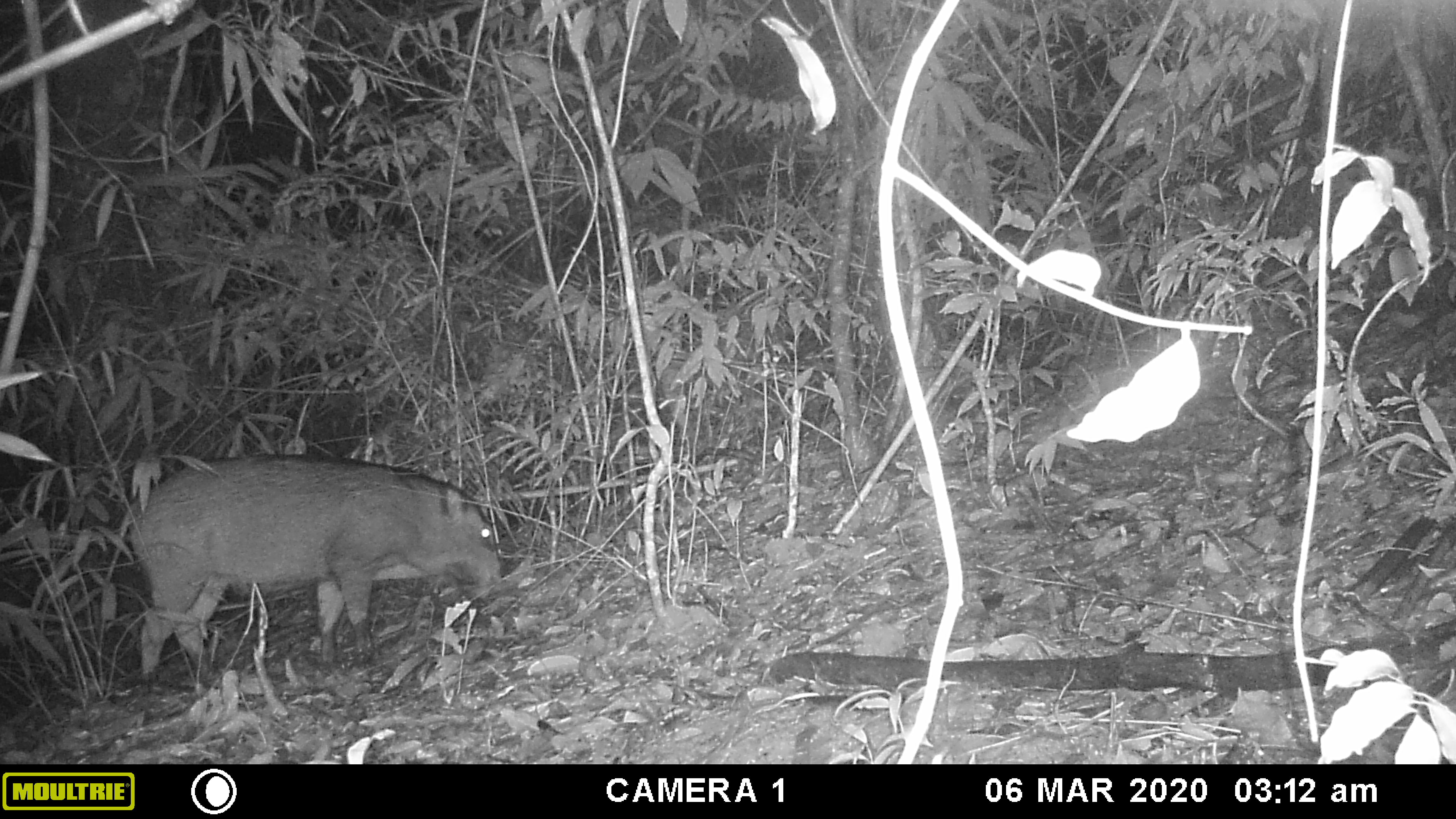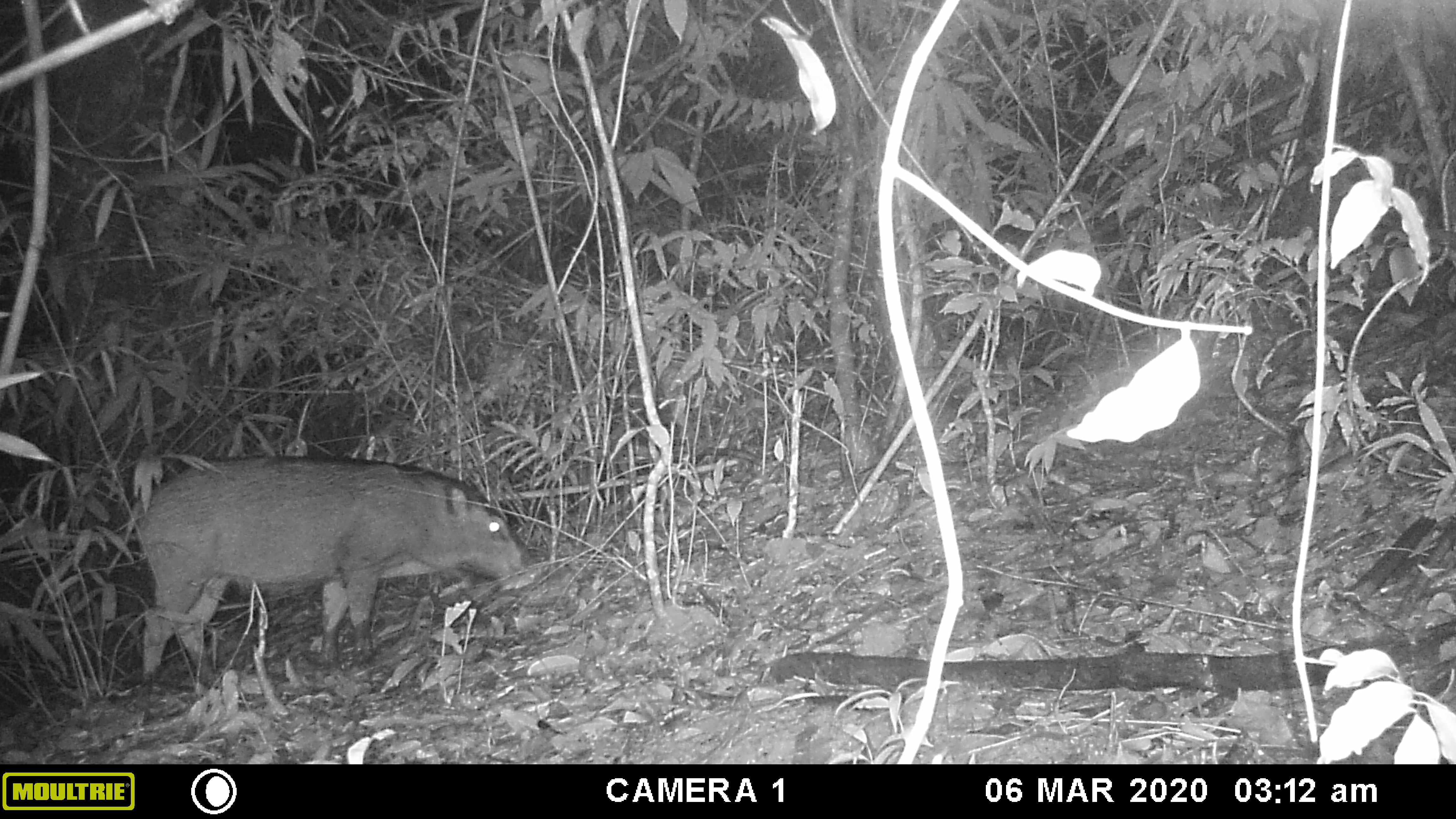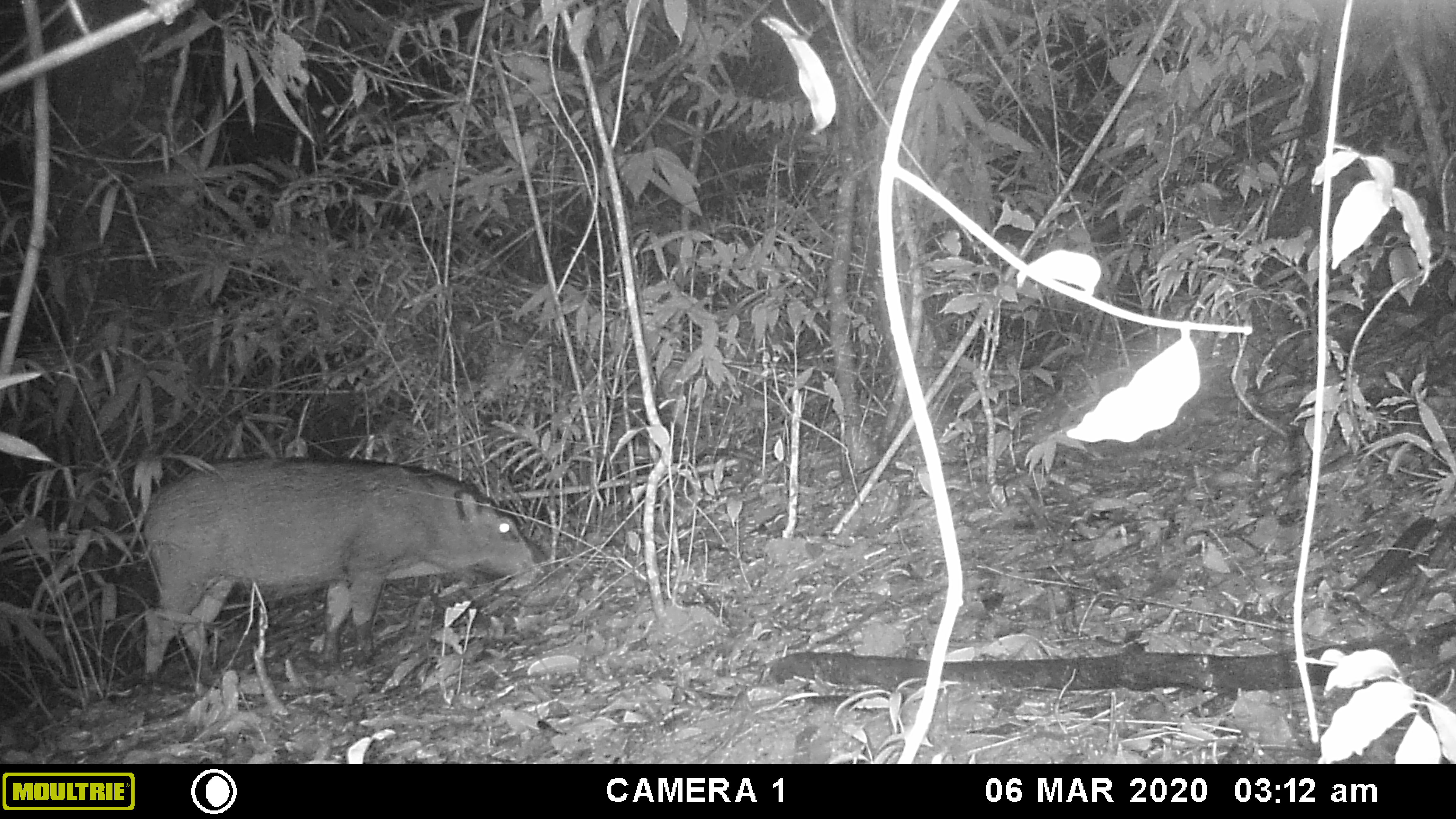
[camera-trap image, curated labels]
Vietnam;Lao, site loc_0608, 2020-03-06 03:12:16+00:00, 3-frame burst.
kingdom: Animalia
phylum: Chordata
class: Mammalia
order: Artiodactyla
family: Suidae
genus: Sus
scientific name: Sus scrofa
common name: eurasian wild pig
Eurasian wild pig (Sus scrofa). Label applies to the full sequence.